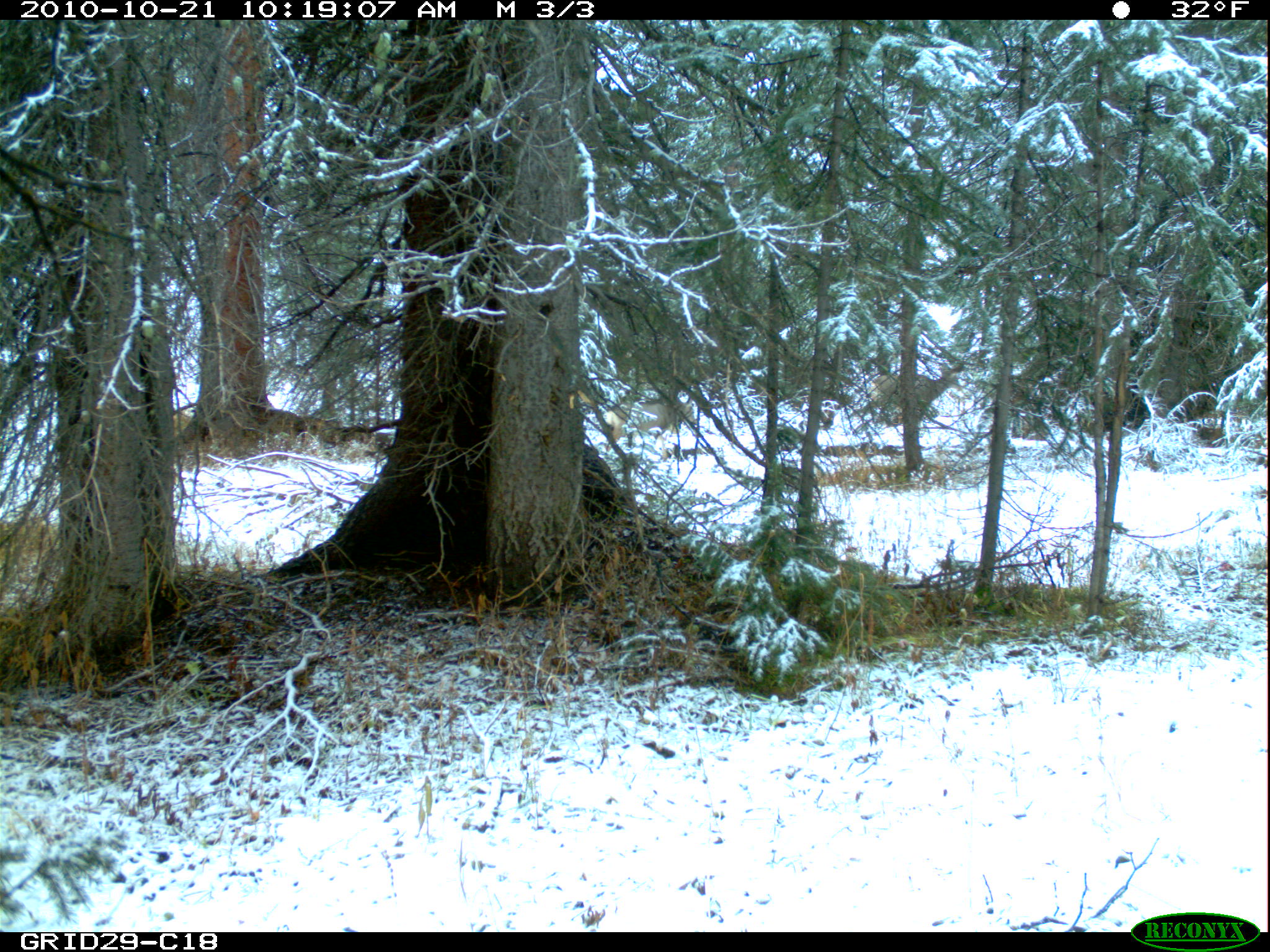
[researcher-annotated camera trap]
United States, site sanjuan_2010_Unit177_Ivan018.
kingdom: Animalia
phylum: Chordata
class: Mammalia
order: Artiodactyla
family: Cervidae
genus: Odocoileus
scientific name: Odocoileus hemionus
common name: mule deer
Odocoileus hemionus (mule deer).